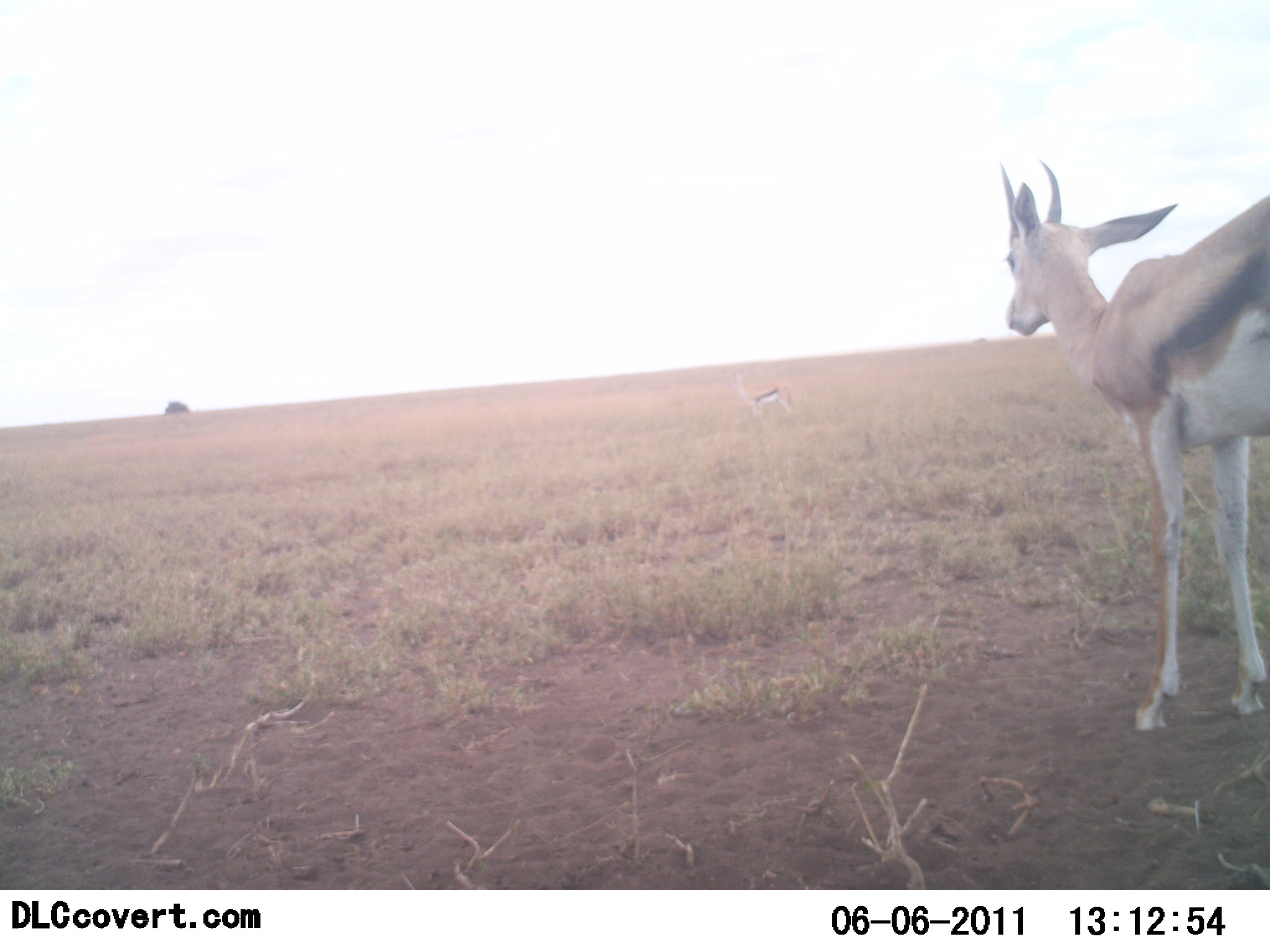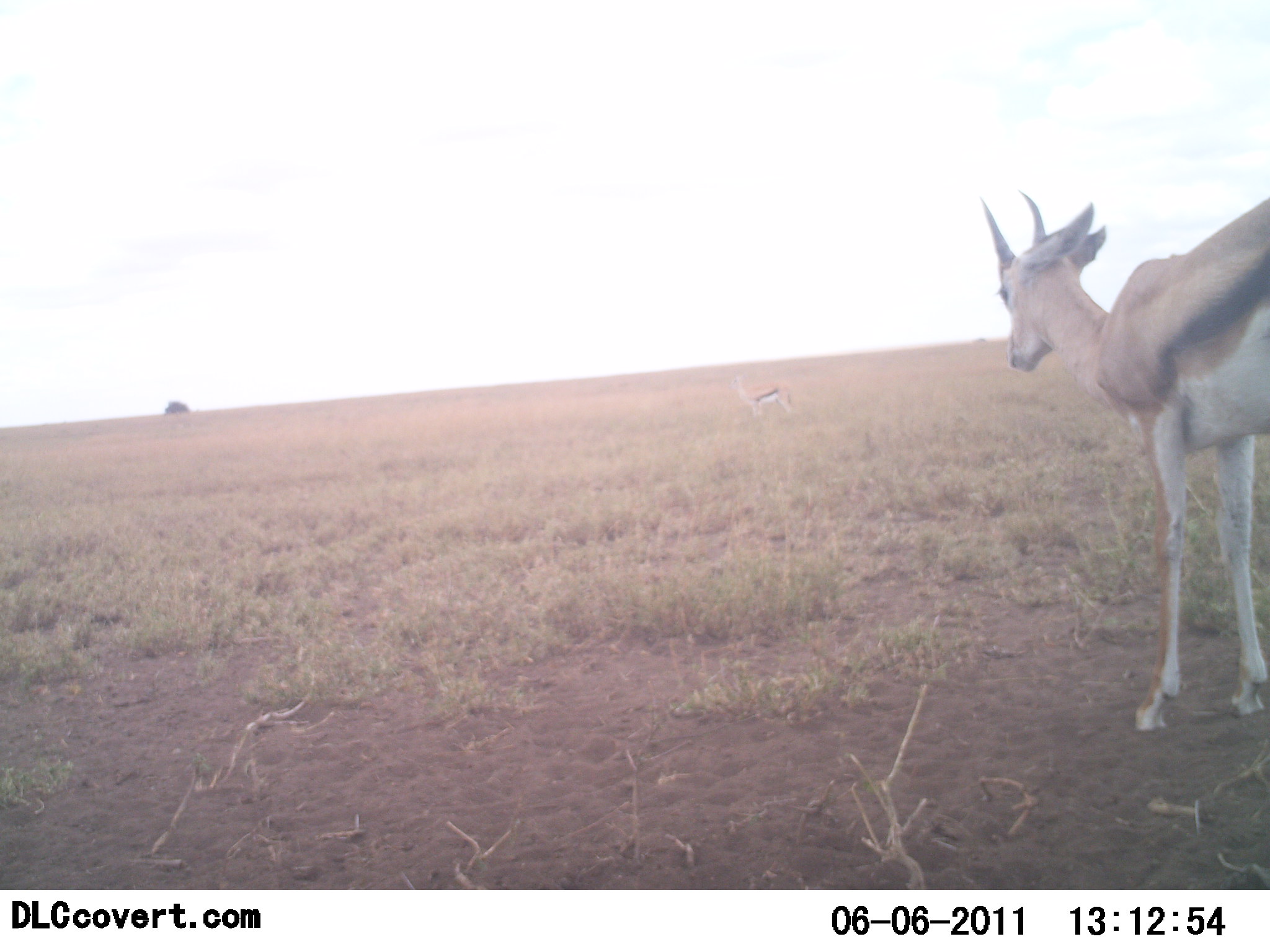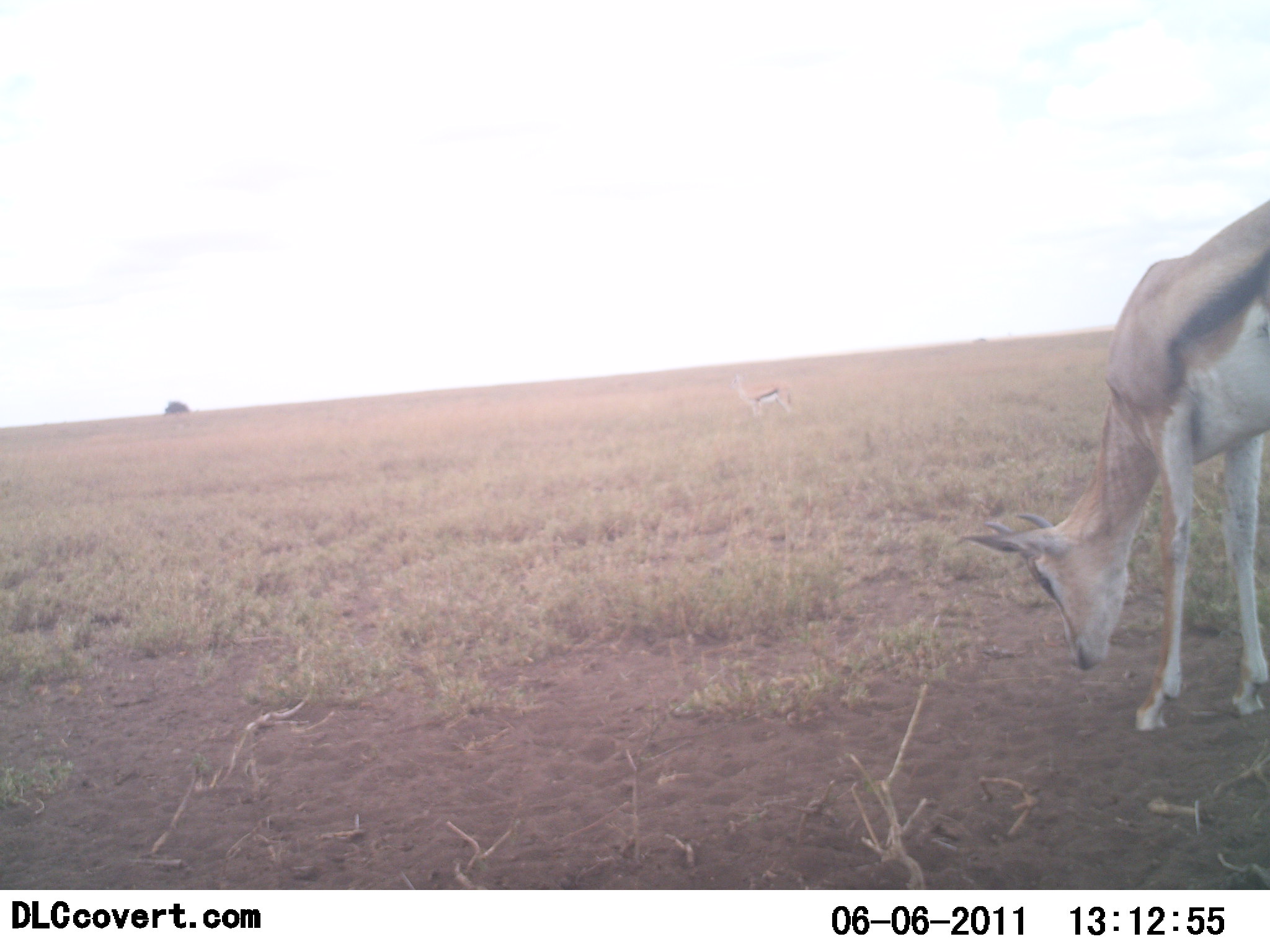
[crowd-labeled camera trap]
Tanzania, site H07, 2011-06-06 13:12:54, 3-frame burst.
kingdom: Animalia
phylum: Chordata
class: Mammalia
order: Artiodactyla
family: Bovidae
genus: Eudorcas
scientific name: Eudorcas thomsonii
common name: thomson's gazelle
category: gazellethomsons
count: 1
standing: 69%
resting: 0%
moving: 8%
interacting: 0%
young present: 0%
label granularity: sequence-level